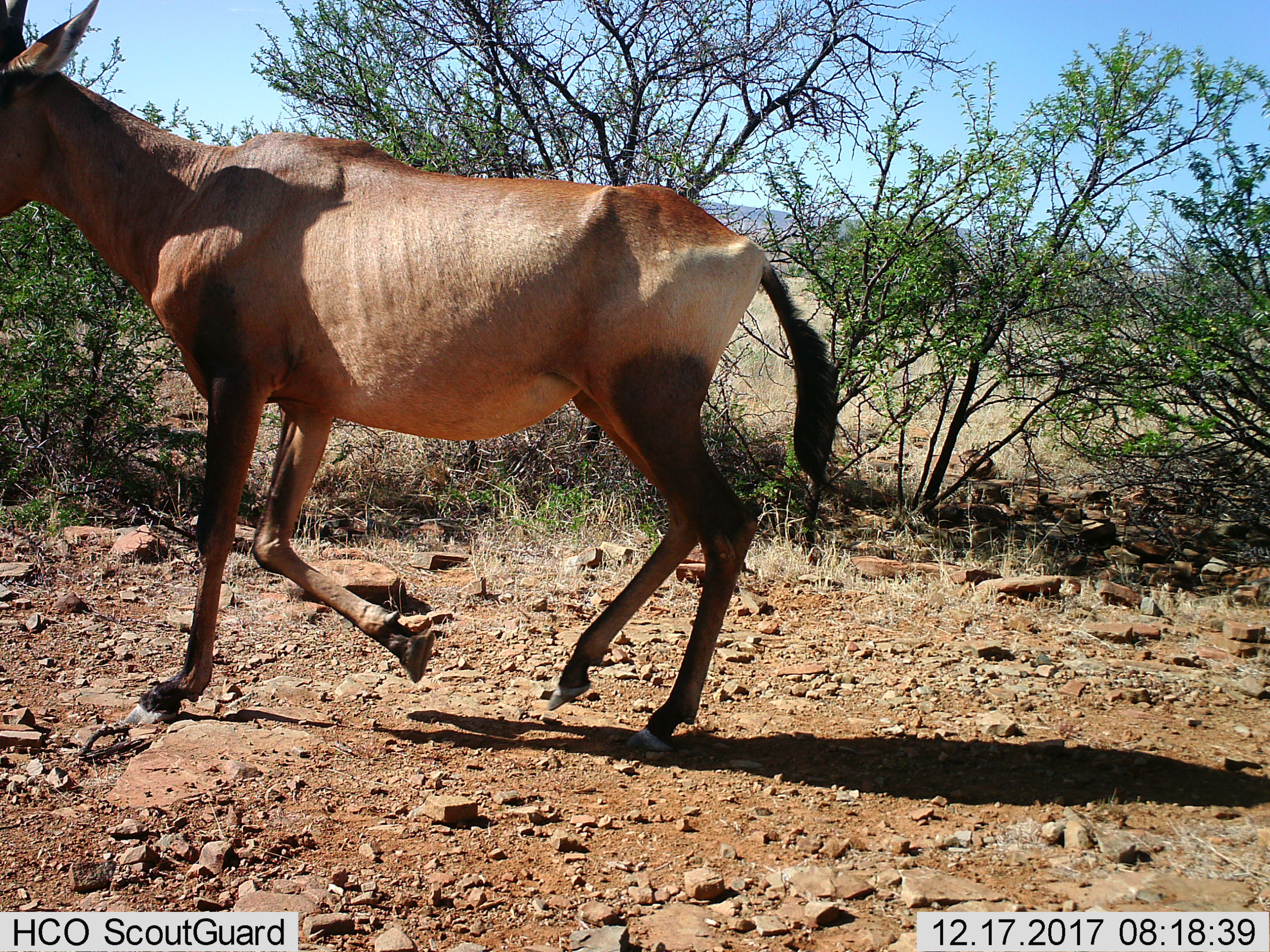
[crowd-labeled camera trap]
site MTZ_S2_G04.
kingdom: Animalia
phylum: Chordata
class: Mammalia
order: Artiodactyla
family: Bovidae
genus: Alcelaphus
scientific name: Alcelaphus buselaphus caama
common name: red hartebeest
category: hartebeestred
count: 1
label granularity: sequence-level